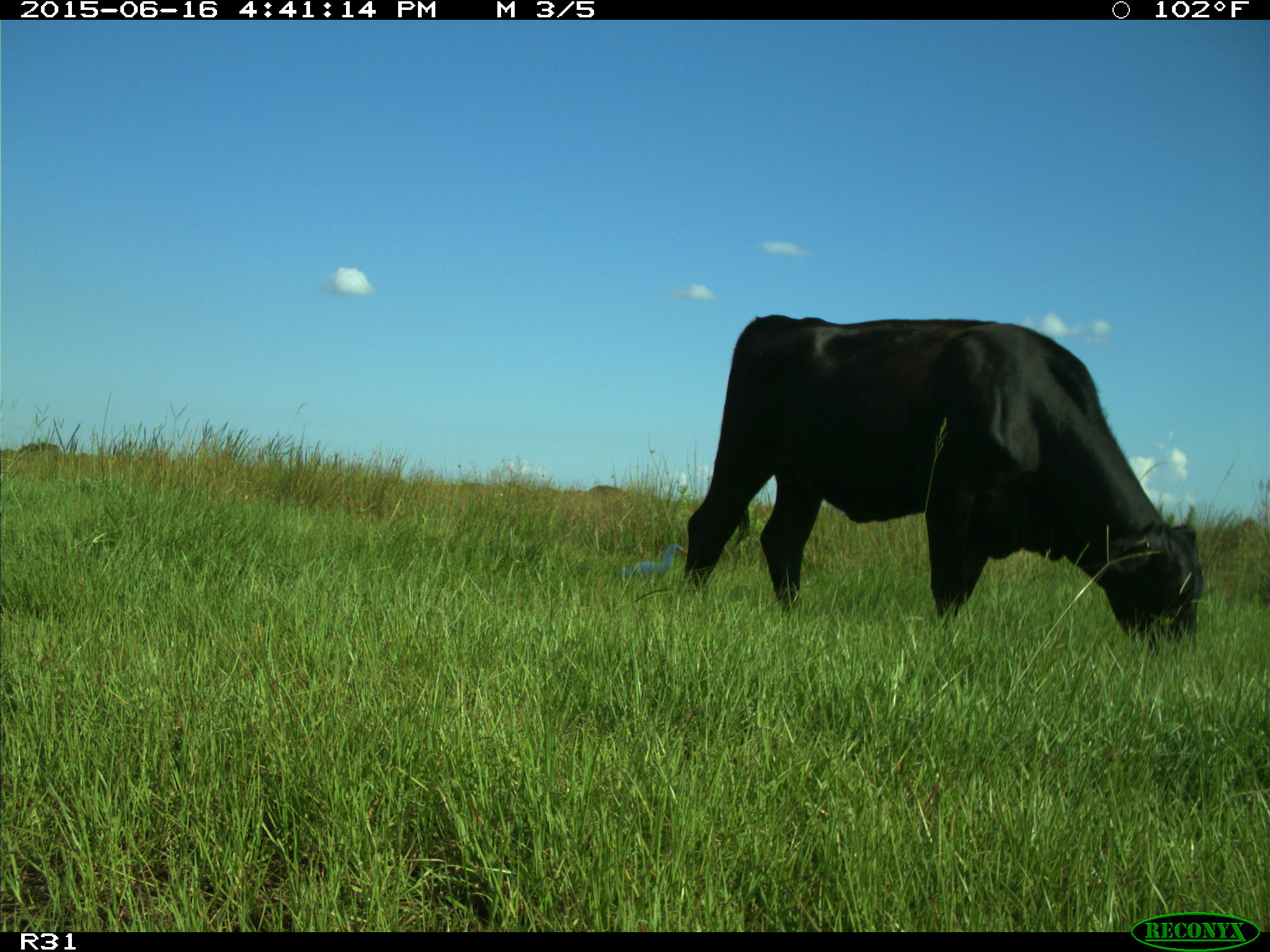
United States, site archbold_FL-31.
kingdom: Animalia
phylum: Chordata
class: Mammalia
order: Artiodactyla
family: Bovidae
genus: Bos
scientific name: Bos taurus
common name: domestic cow